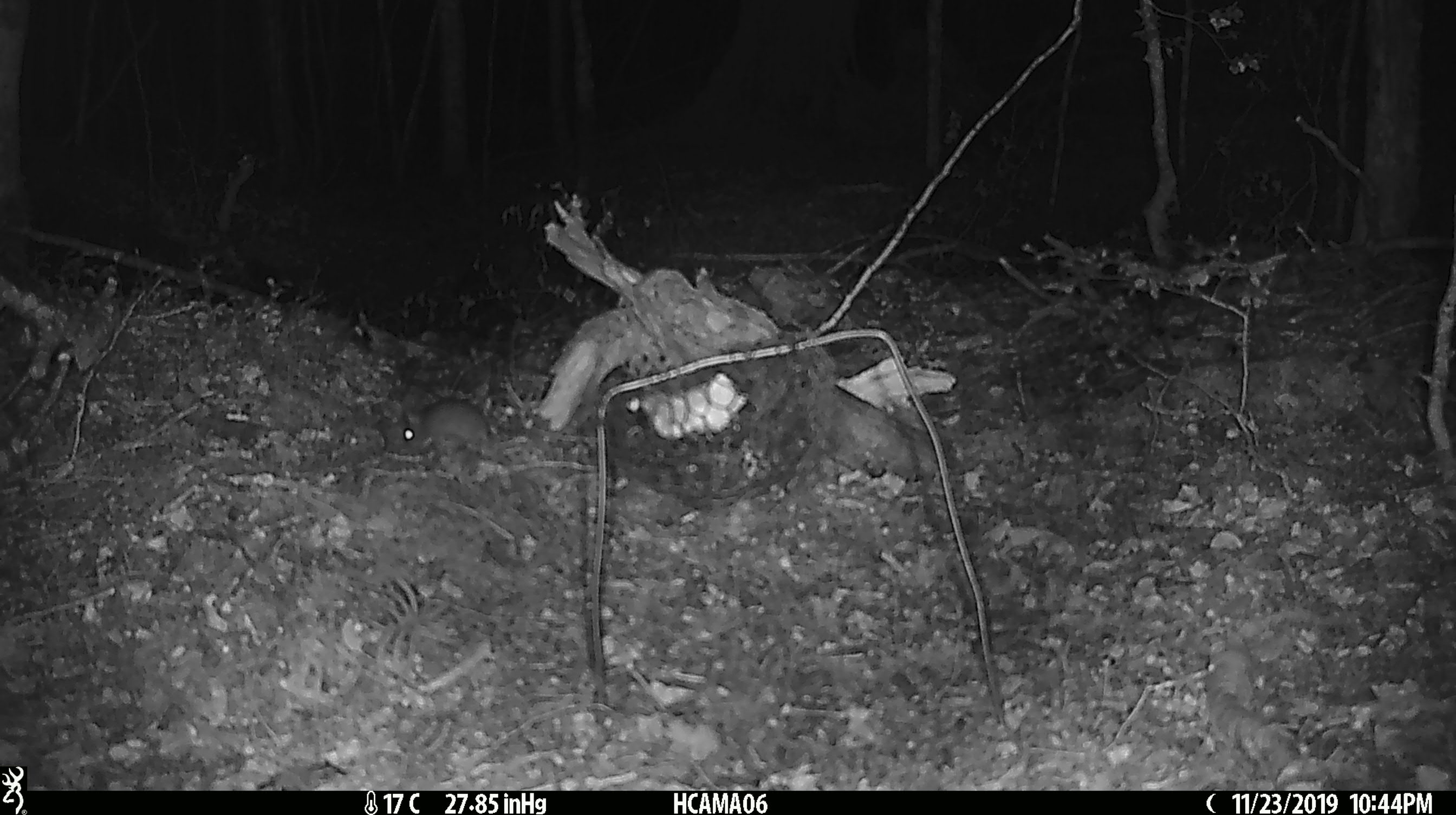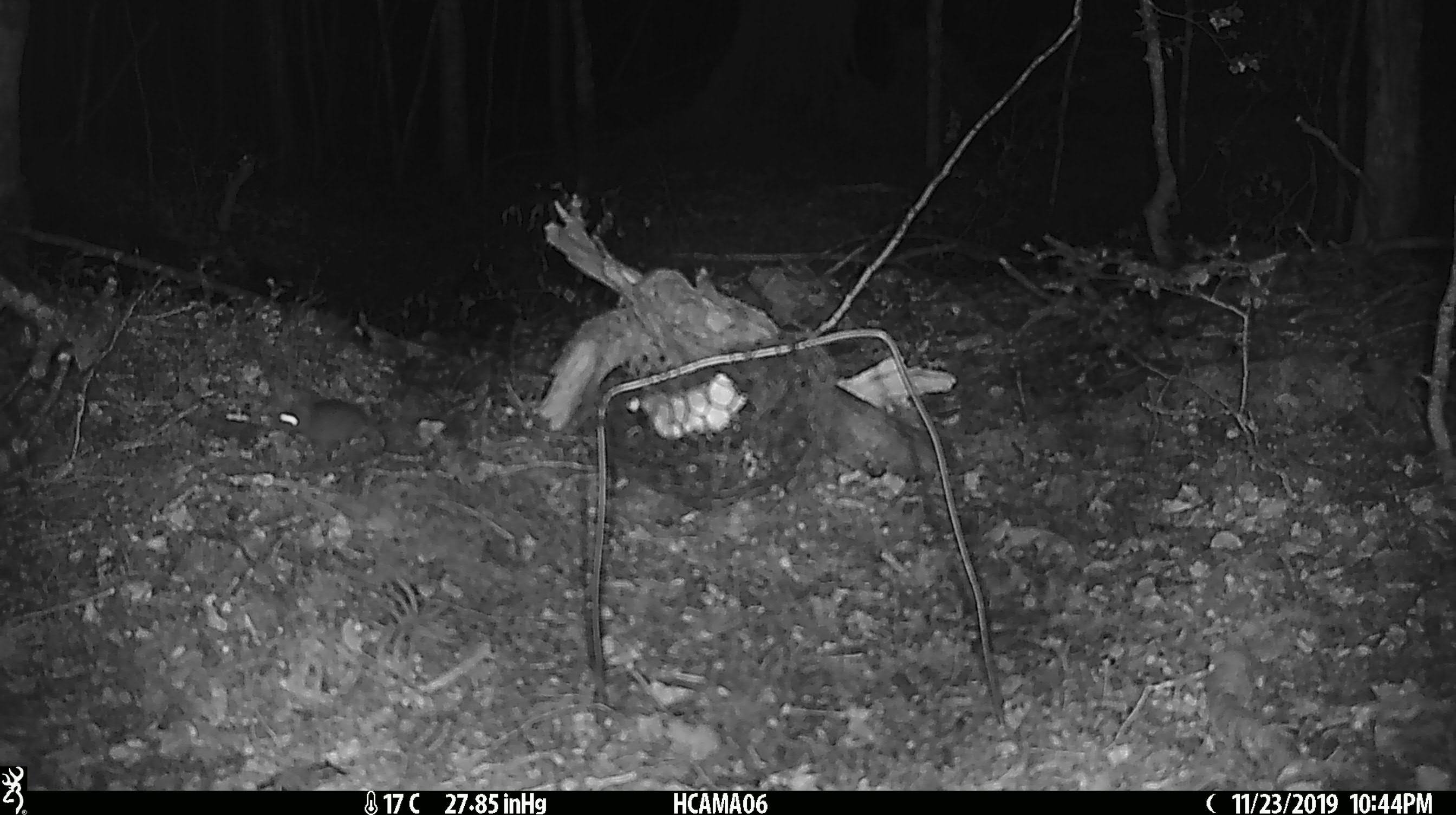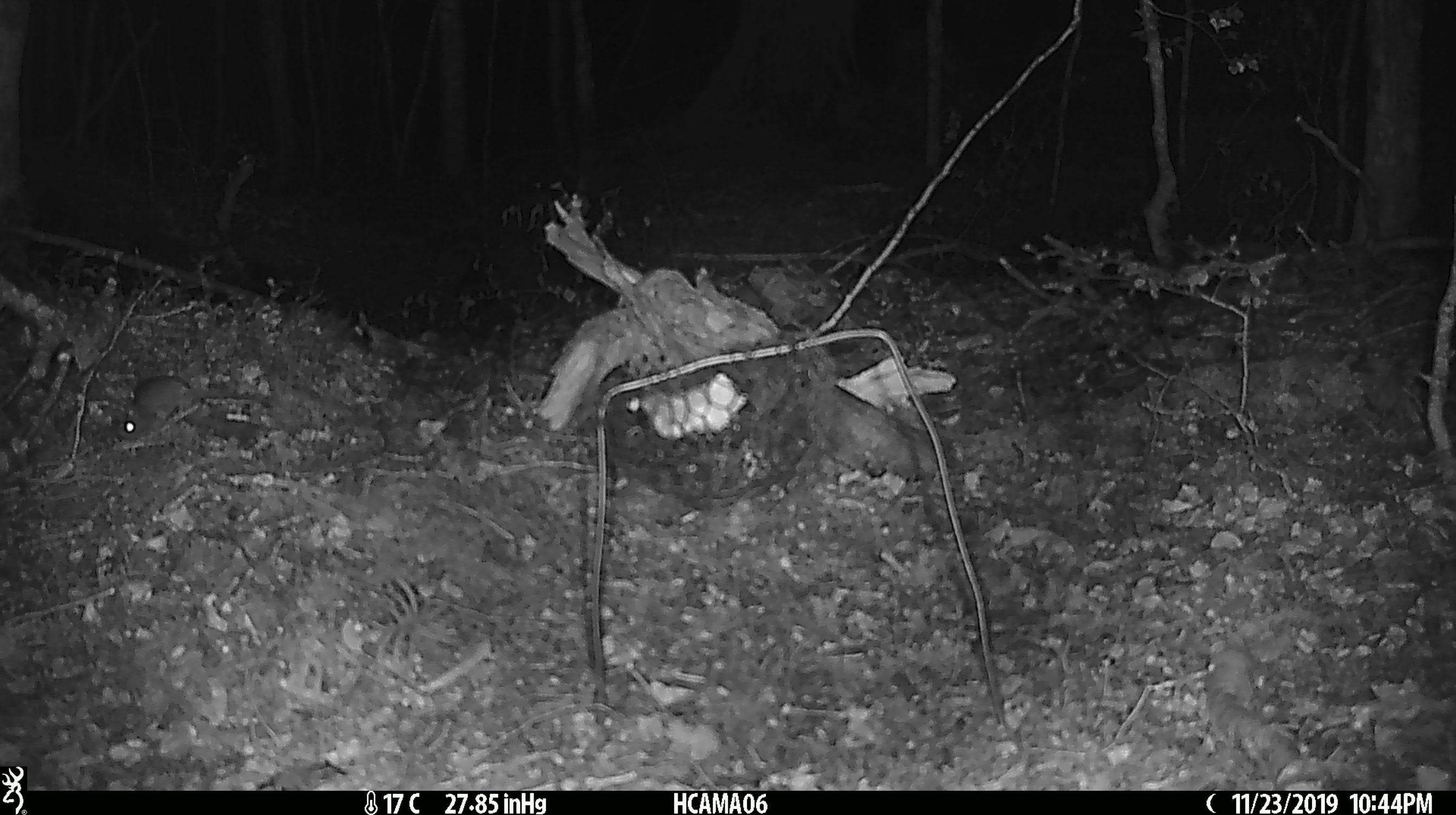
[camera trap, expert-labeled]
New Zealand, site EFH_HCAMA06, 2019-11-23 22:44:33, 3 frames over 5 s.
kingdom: Animalia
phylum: Chordata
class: Mammalia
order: Rodentia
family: Muridae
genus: Mus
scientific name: Mus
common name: mouse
Mouse (Mus).